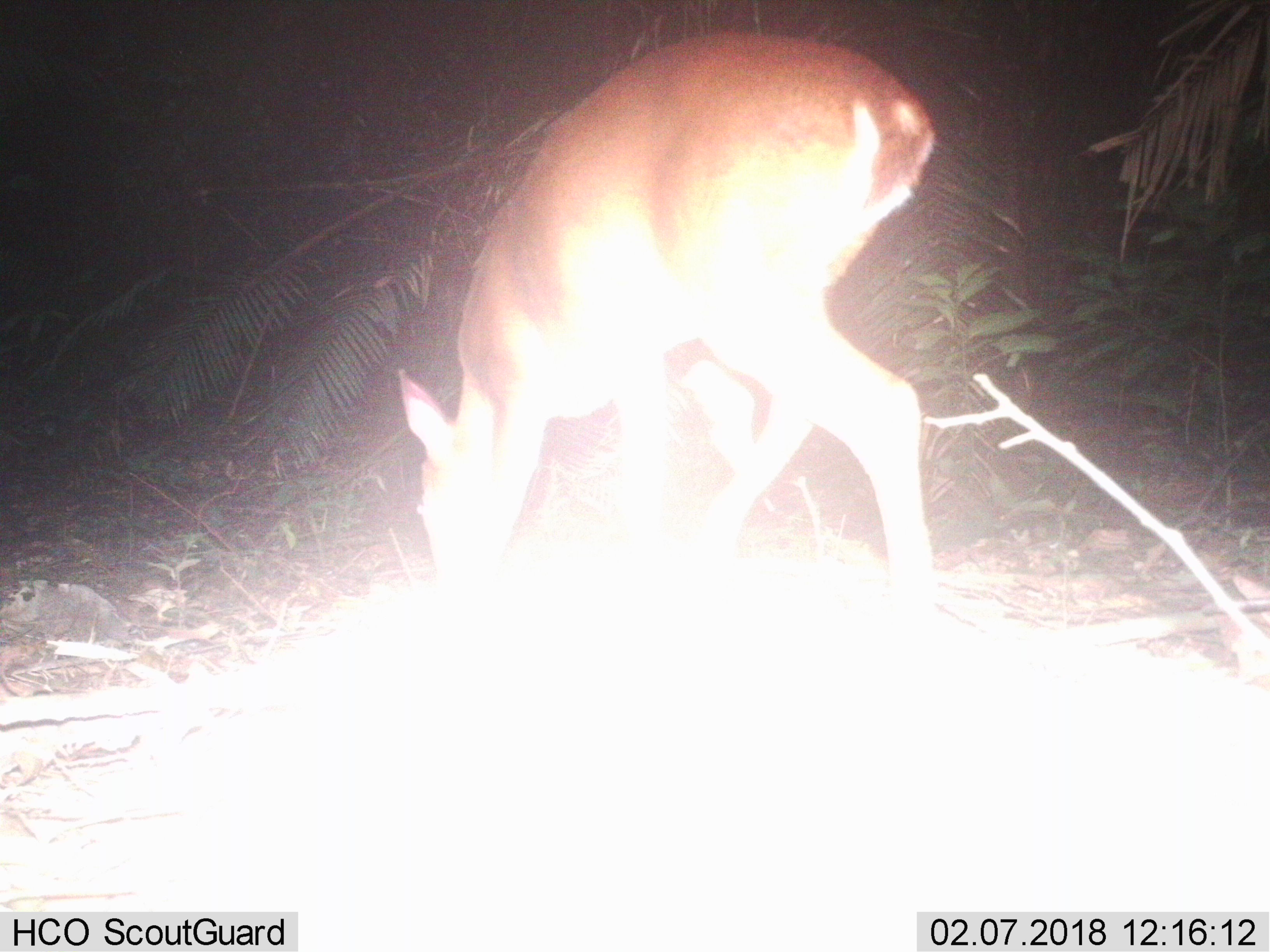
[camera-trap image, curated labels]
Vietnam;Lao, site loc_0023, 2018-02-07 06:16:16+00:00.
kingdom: Animalia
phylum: Chordata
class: Mammalia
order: Artiodactyla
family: Cervidae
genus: Muntiacus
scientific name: Muntiacus vuquangensis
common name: large-antlered muntjac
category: large antlered muntjac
Large antlered muntjac (large-antlered muntjac) (Muntiacus vuquangensis). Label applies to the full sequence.